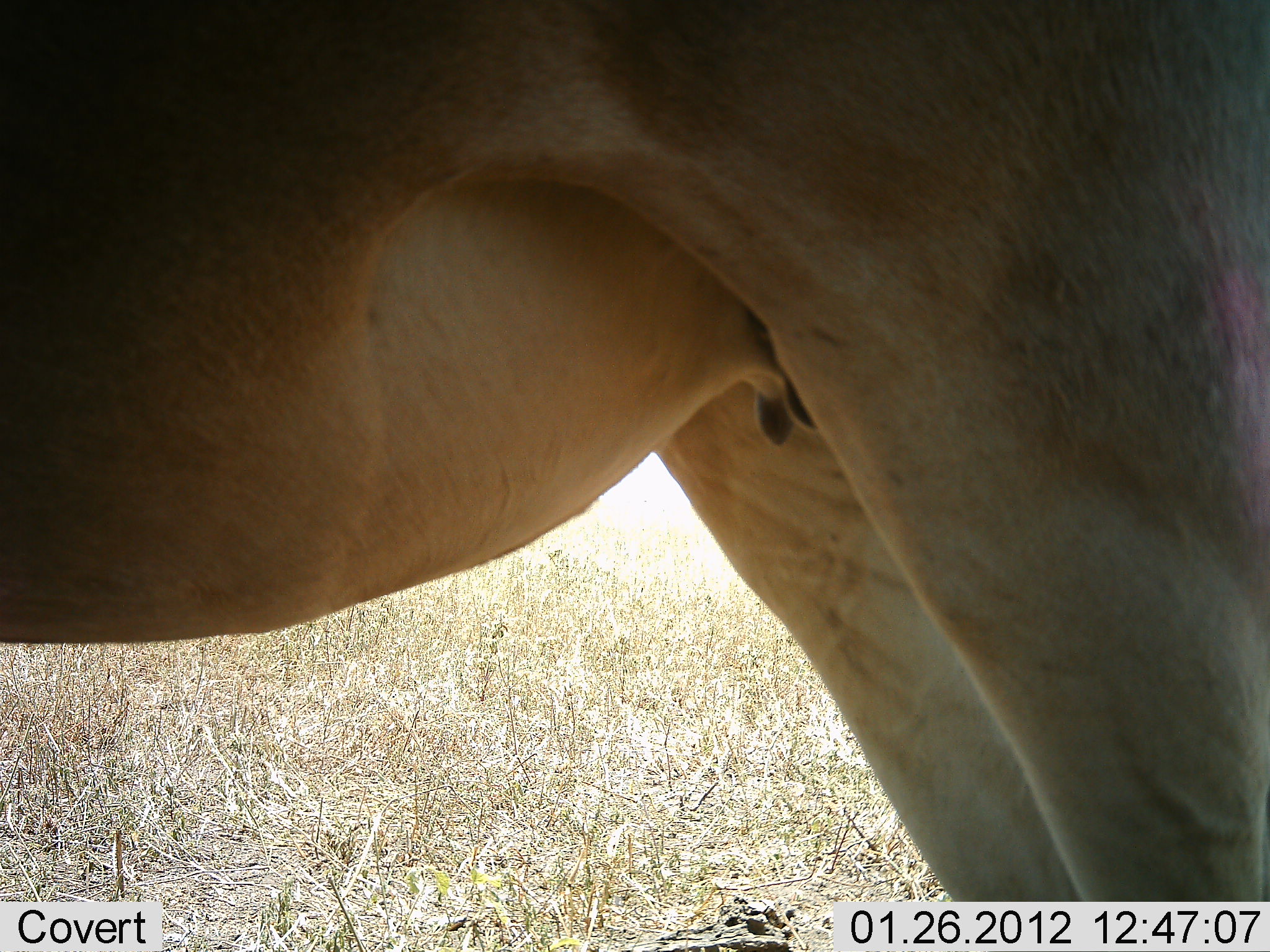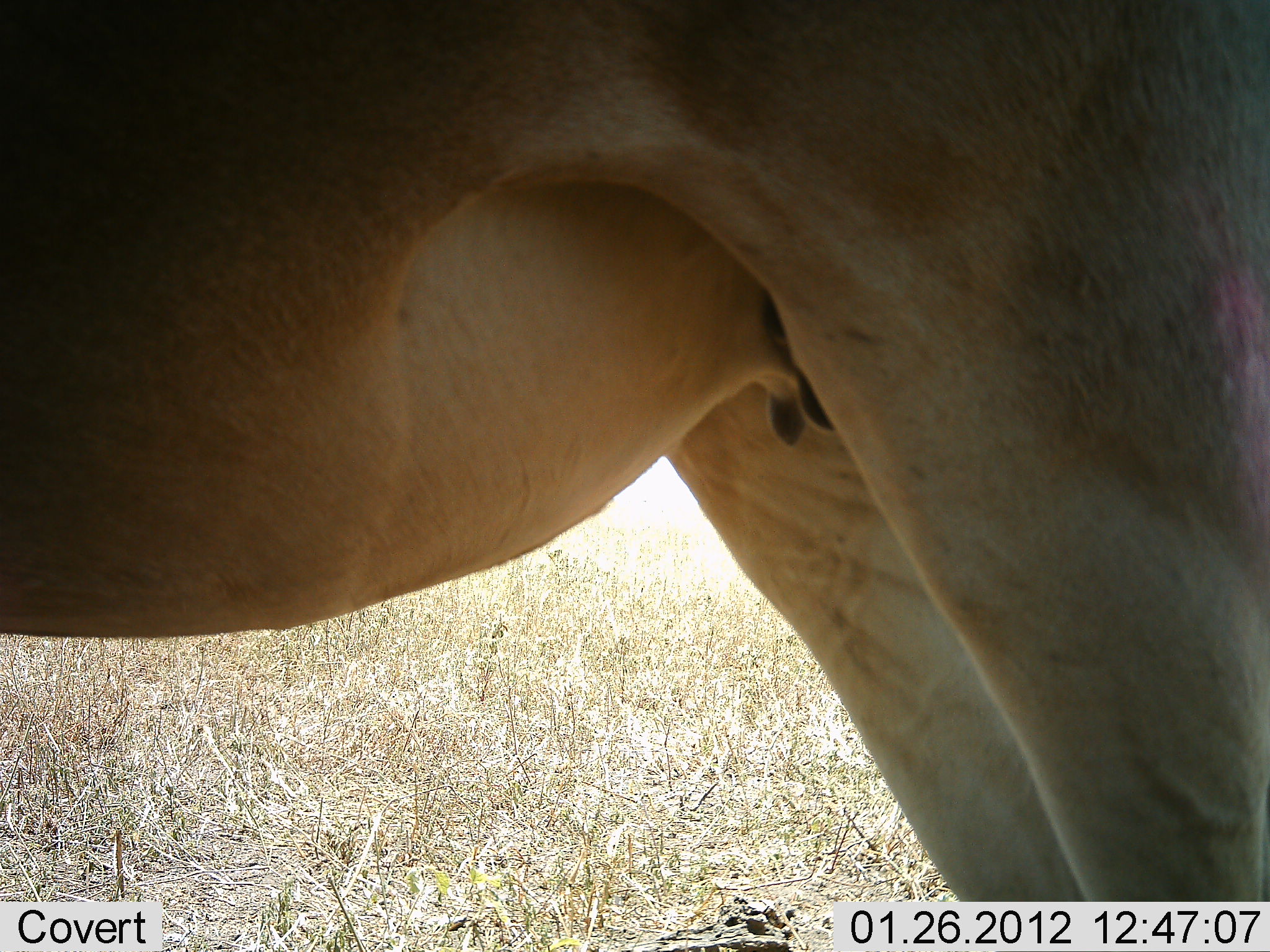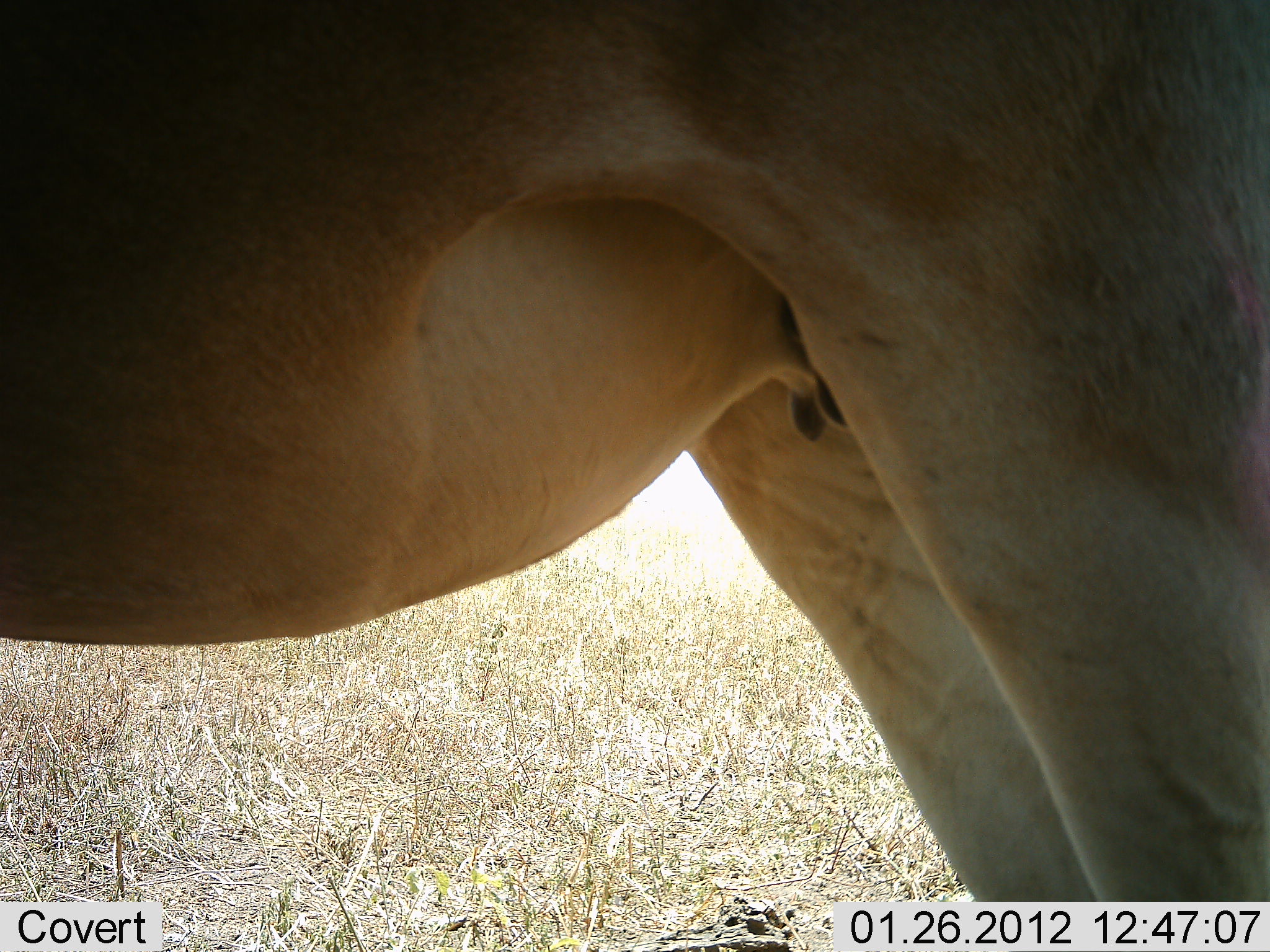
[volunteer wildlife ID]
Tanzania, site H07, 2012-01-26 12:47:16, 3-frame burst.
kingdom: Animalia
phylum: Chordata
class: Mammalia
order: Artiodactyla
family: Bovidae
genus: Alcelaphus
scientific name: Alcelaphus buselaphus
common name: hartebeest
Hartebeest (Alcelaphus buselaphus), count 1. Behavior (volunteer vote fractions): standing 100%, resting 0%, moving 0%, interacting 0%. Young present (vote fraction): 0%. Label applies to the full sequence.